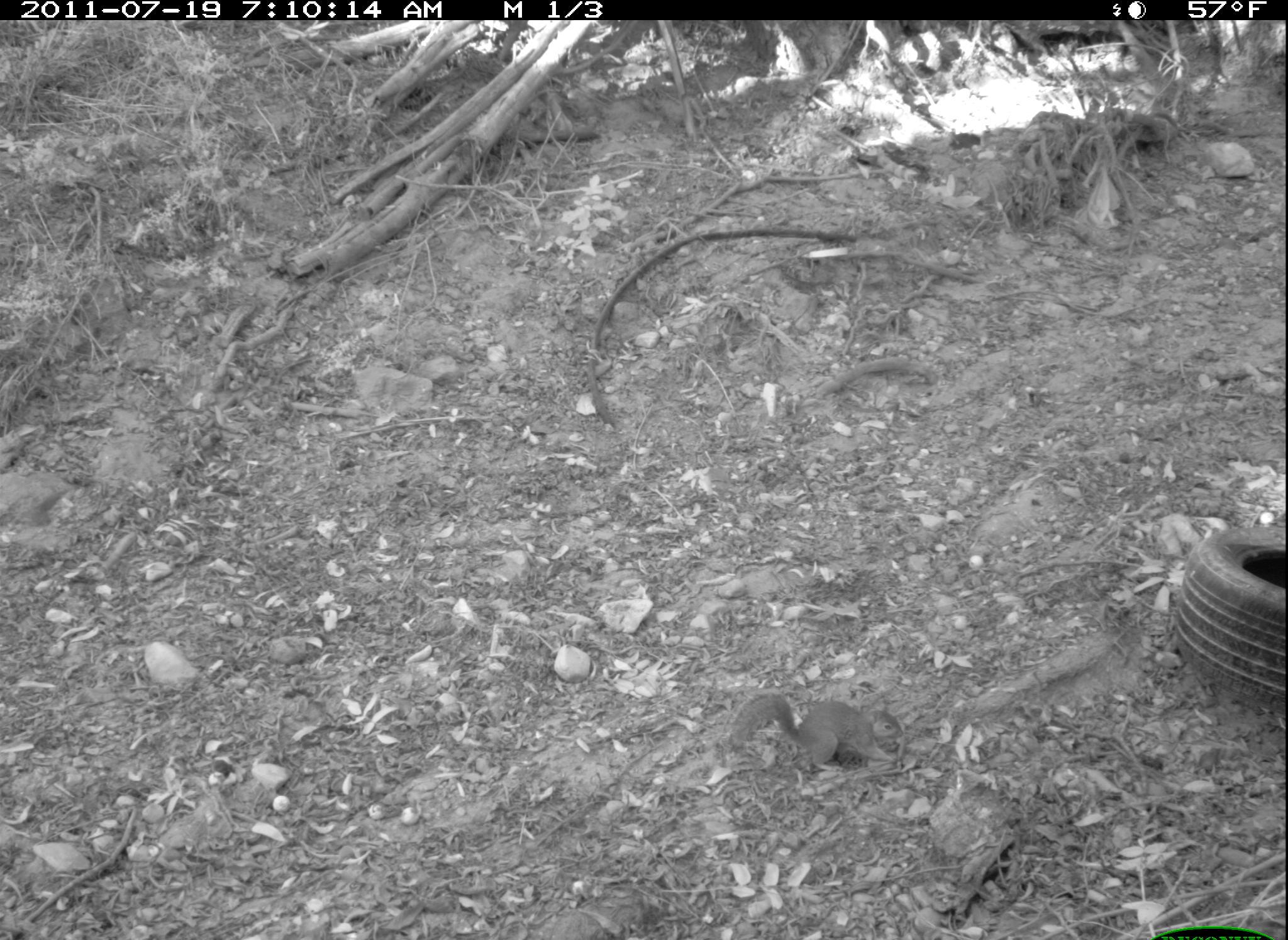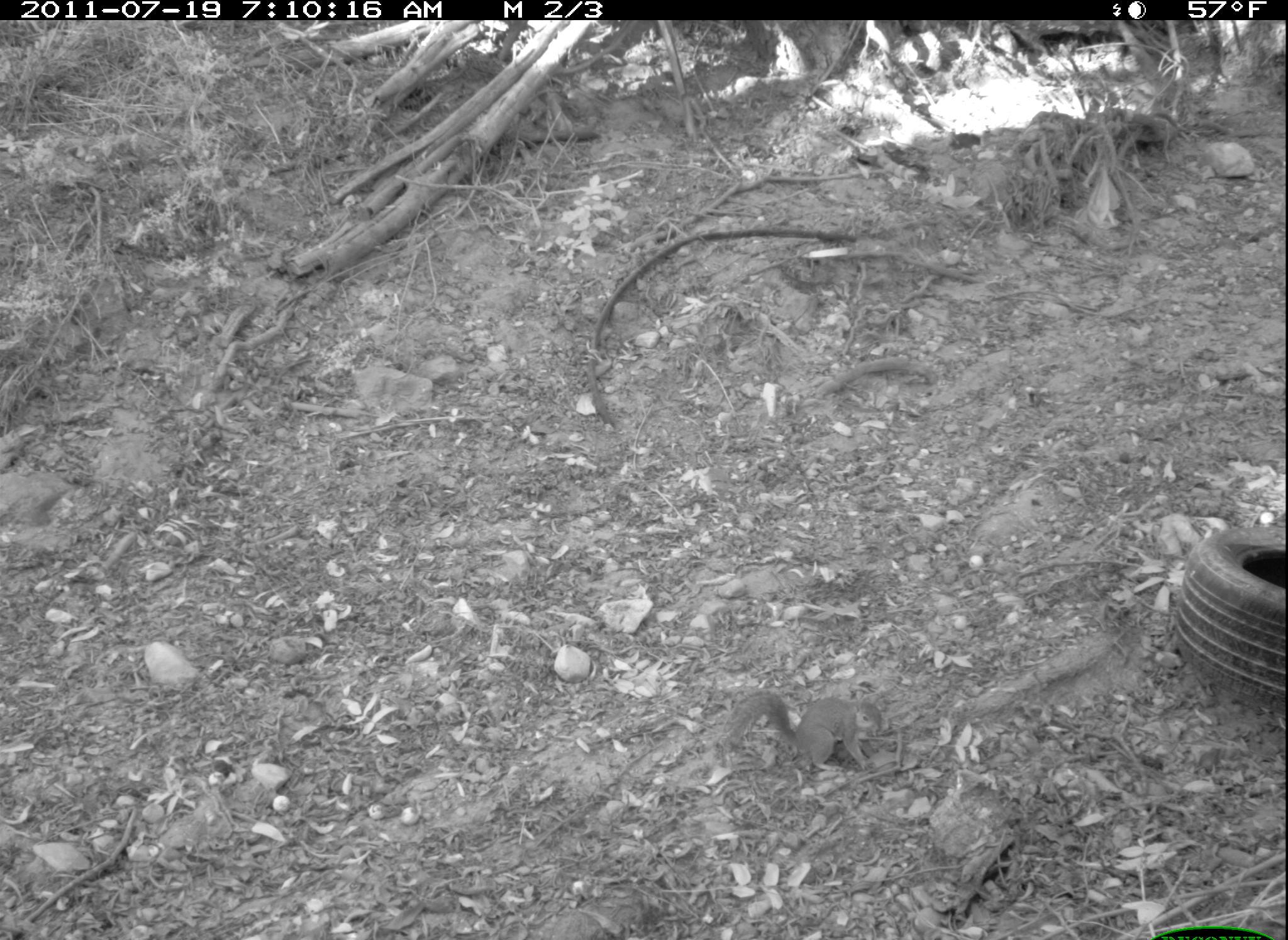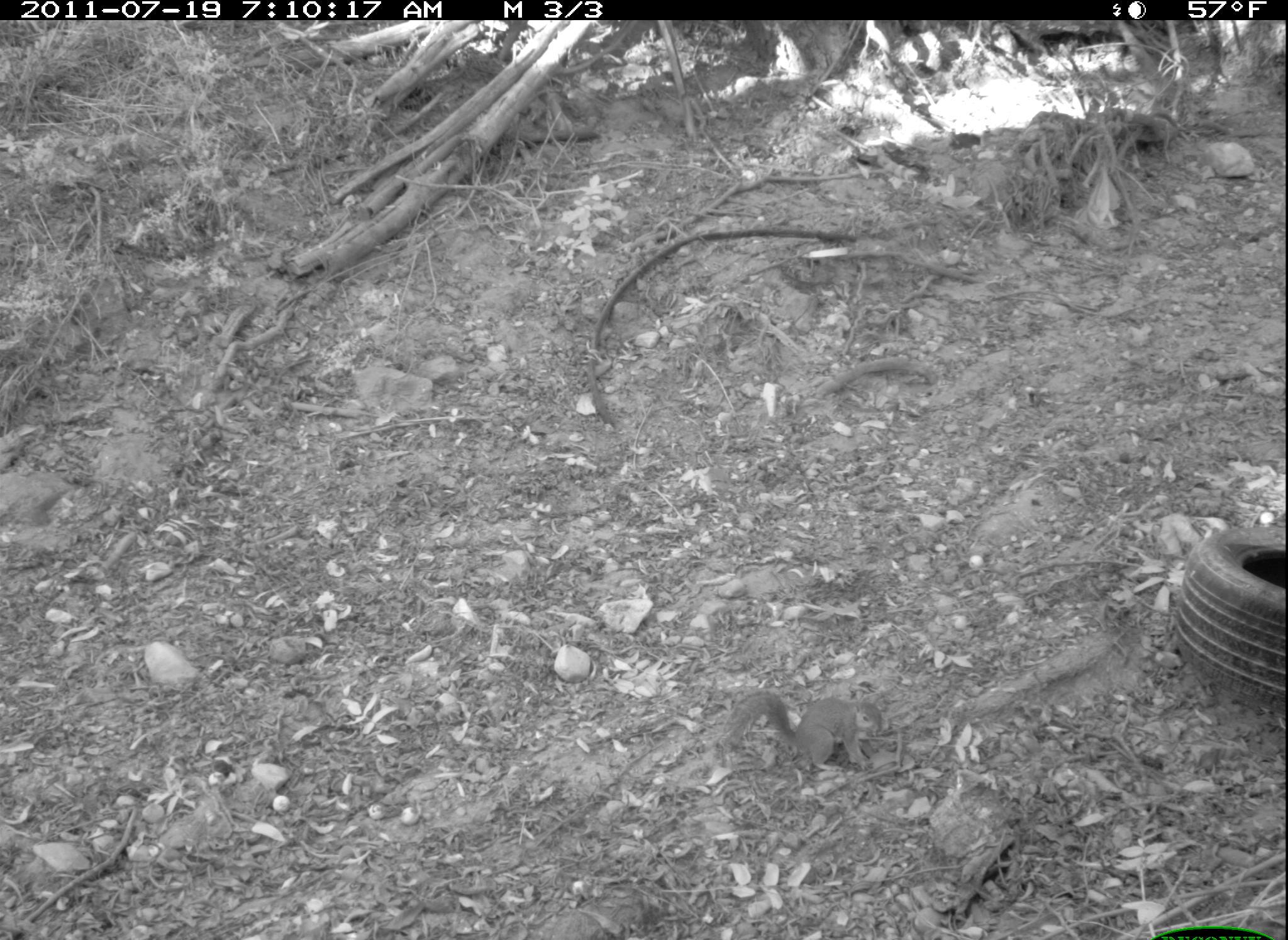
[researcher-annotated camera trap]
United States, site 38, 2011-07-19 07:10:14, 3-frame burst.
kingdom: Animalia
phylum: Chordata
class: Mammalia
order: Rodentia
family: Sciuridae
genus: Sciurus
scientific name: Sciurus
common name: squirrel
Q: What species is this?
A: Squirrel (Sciurus).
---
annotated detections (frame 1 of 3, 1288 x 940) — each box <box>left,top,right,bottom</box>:
squirrel: <box>726,657,921,796</box>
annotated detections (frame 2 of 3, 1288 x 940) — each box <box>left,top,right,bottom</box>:
squirrel: <box>707,659,902,788</box>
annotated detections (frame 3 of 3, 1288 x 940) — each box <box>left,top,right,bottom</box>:
squirrel: <box>716,665,889,789</box>